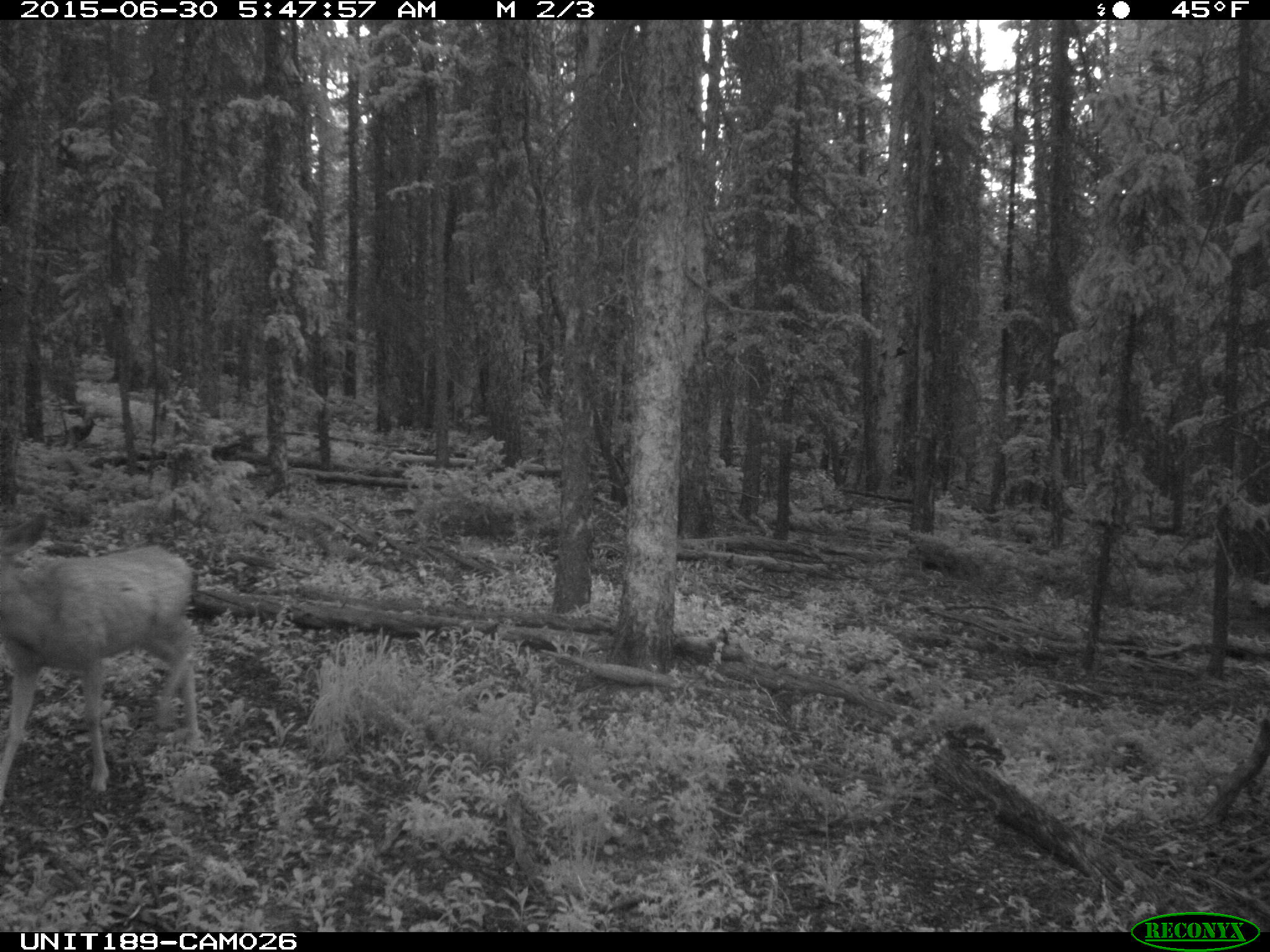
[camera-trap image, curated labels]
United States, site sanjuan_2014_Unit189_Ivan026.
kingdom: Animalia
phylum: Chordata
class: Mammalia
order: Artiodactyla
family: Cervidae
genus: Odocoileus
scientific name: Odocoileus hemionus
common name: mule deer